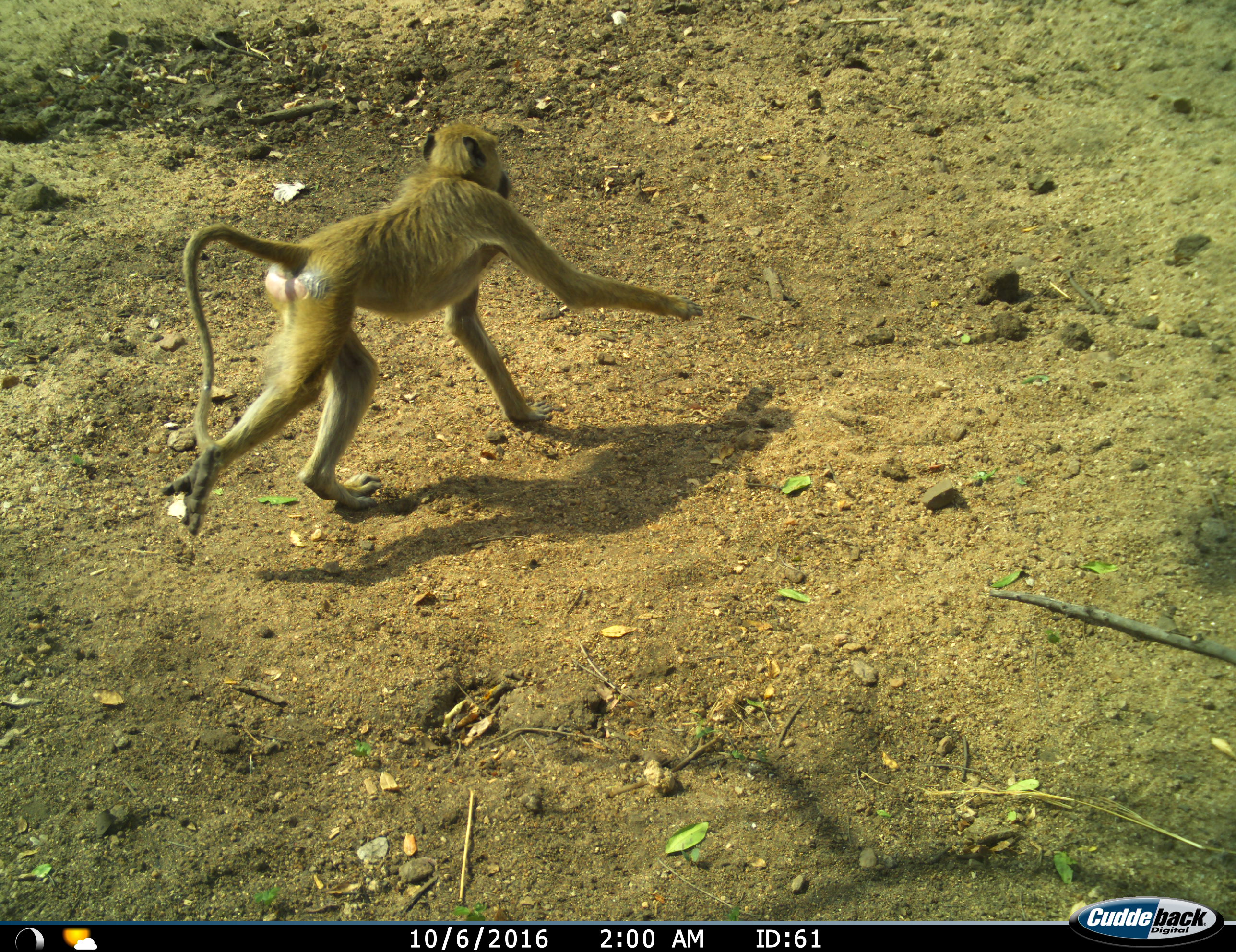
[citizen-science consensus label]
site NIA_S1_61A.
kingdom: Animalia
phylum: Chordata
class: Mammalia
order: Primates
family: Cercopithecidae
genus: Papio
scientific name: Papio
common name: baboon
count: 1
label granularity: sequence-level